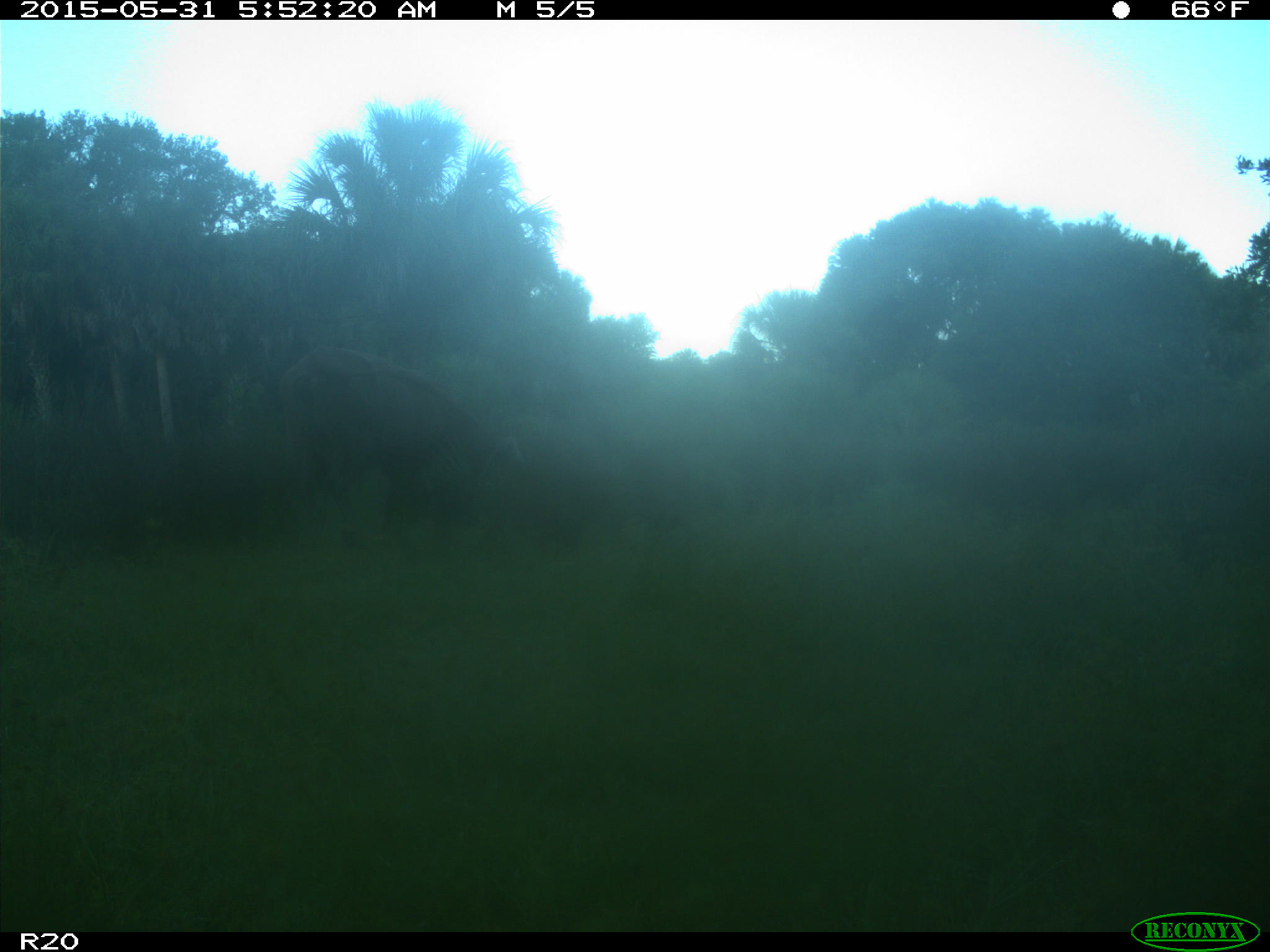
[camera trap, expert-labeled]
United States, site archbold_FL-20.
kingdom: Animalia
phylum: Chordata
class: Mammalia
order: Artiodactyla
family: Bovidae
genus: Bos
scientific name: Bos taurus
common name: domestic cow